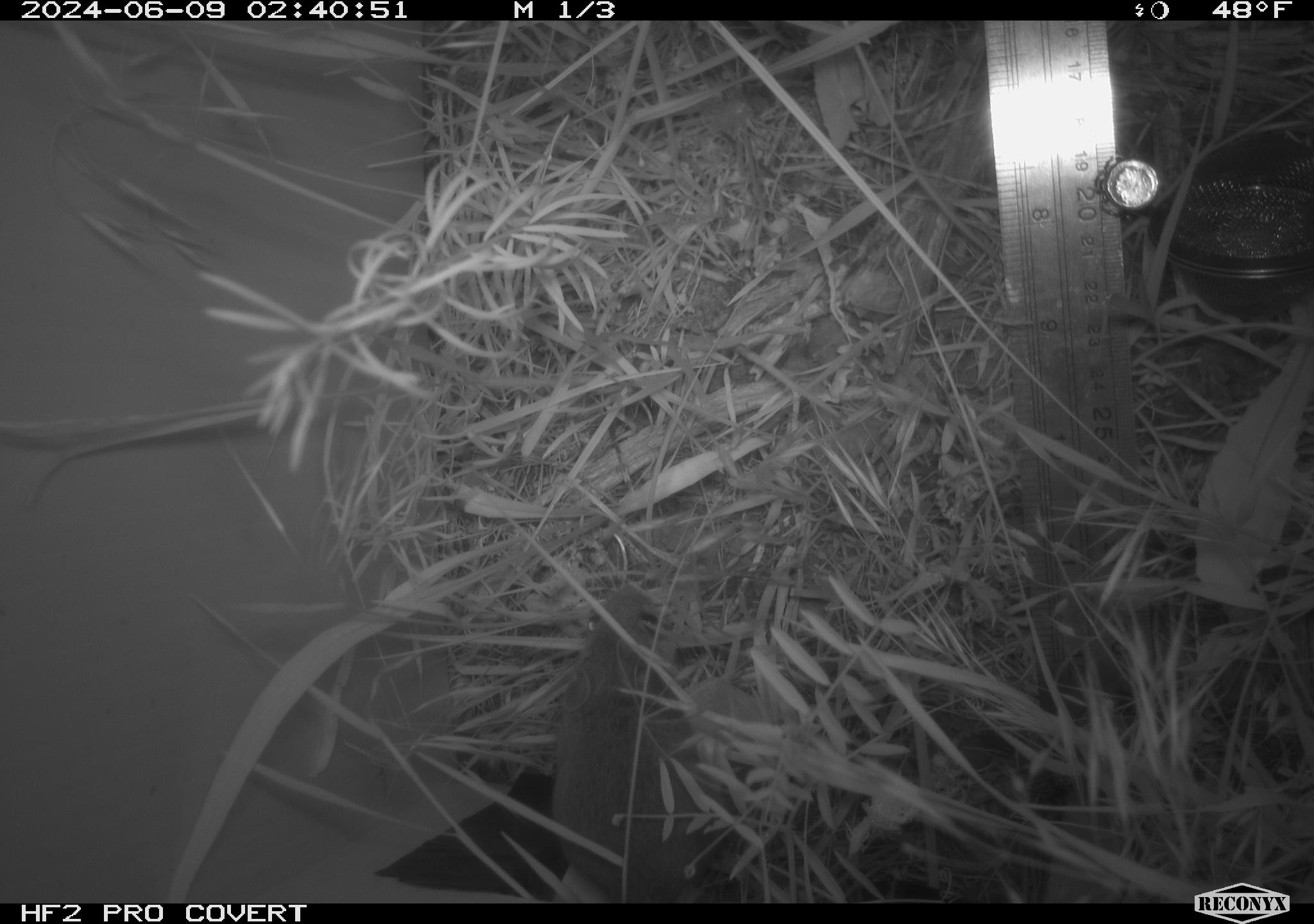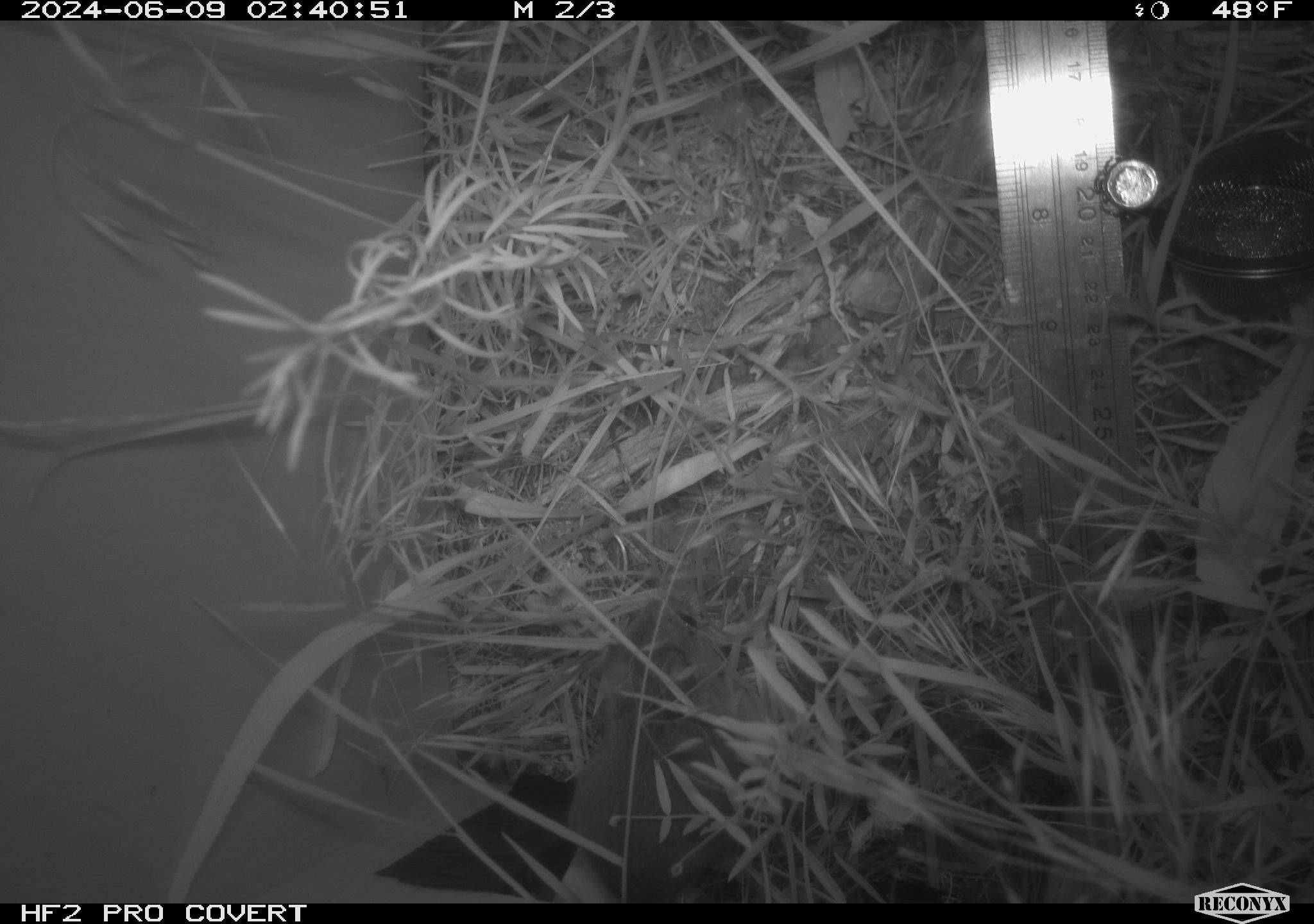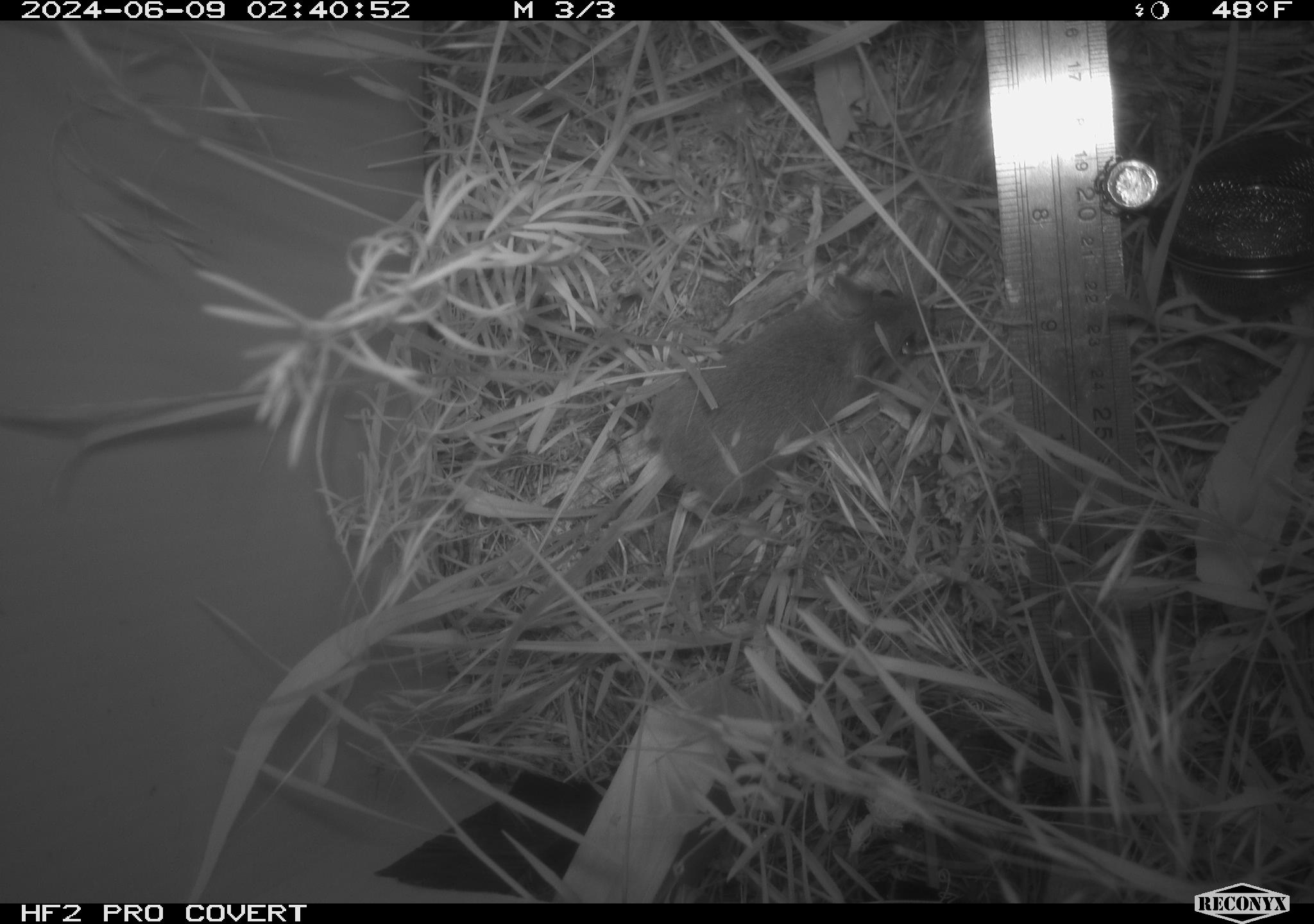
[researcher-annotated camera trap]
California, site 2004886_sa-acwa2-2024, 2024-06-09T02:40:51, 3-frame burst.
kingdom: Animalia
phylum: Chordata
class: Mammalia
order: Rodentia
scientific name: Rodentia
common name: mouse species